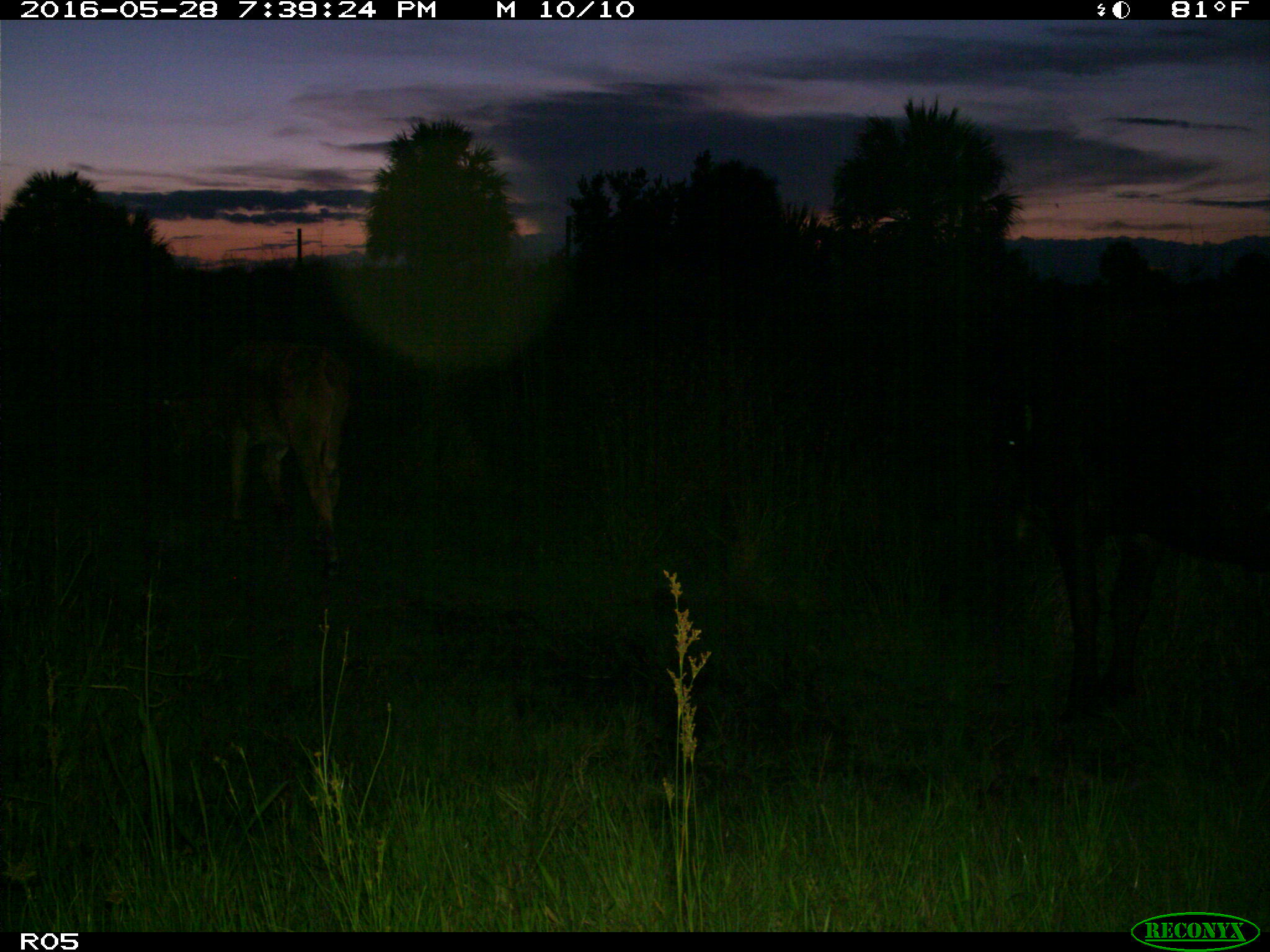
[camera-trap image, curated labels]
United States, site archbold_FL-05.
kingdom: Animalia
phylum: Chordata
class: Mammalia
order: Artiodactyla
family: Bovidae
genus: Bos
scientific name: Bos taurus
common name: domestic cow